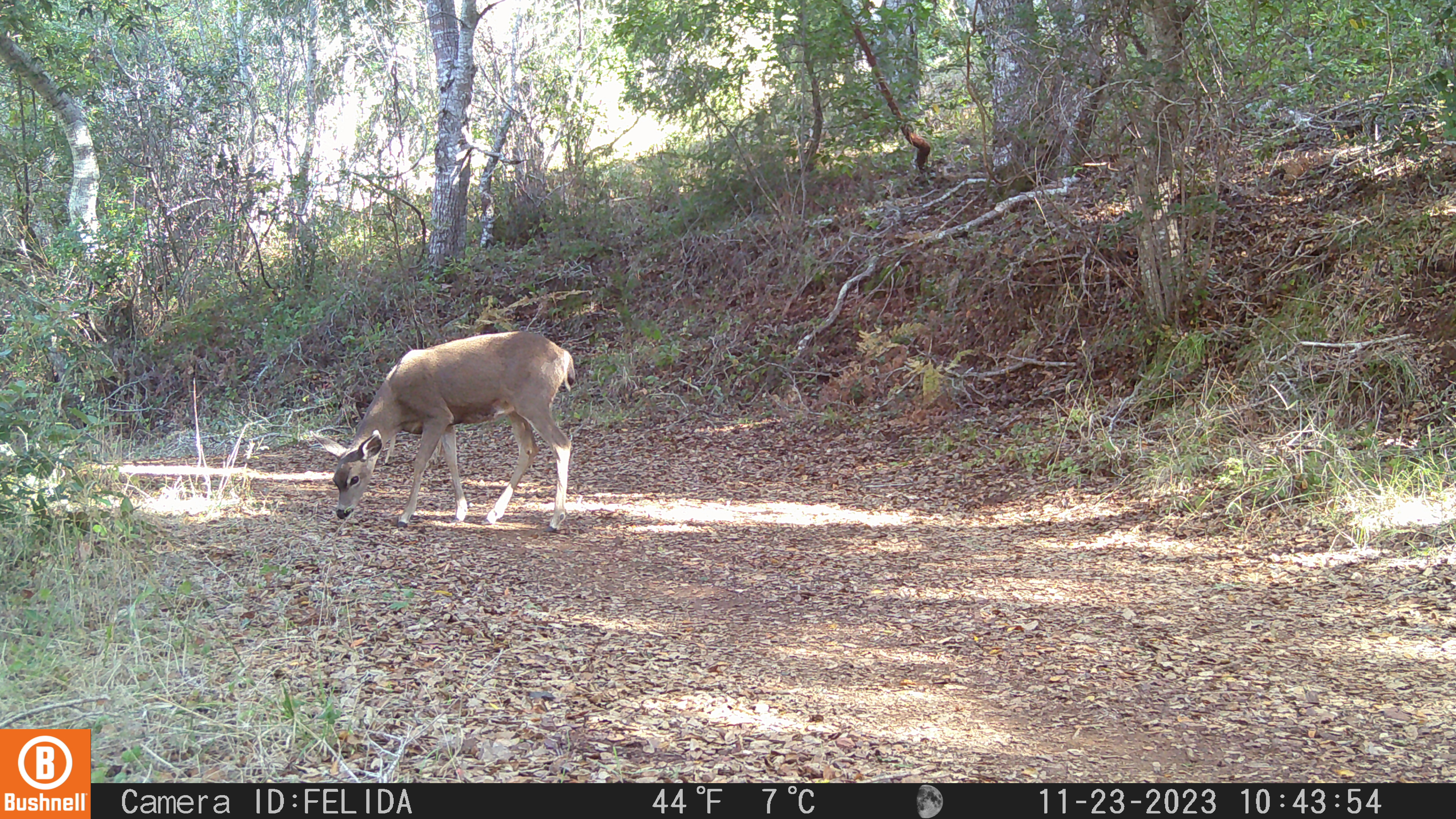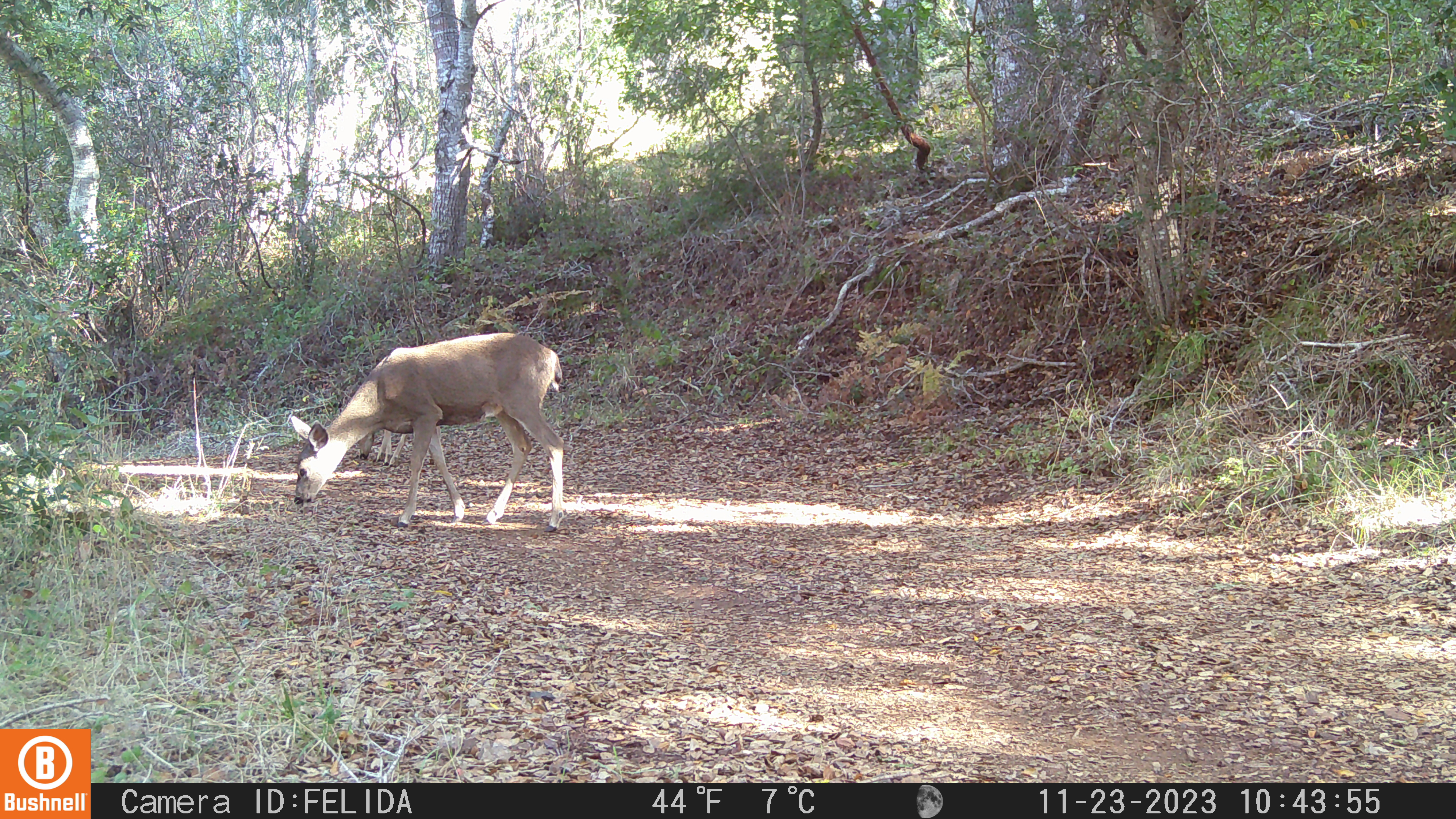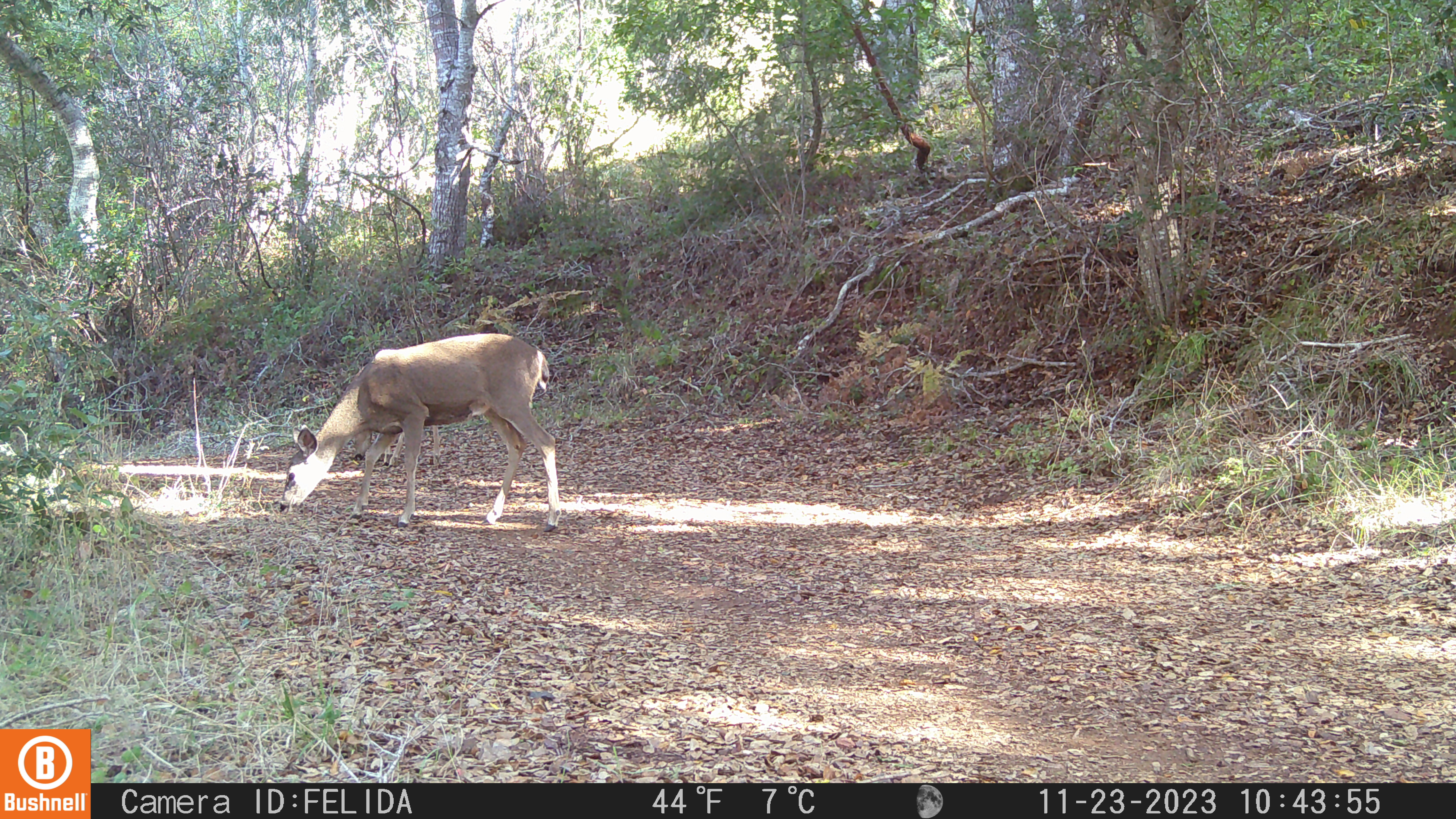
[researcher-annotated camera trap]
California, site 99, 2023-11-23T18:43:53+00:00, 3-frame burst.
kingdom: Animalia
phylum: Chordata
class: Mammalia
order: Artiodactyla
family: Cervidae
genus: Odocoileus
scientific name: Odocoileus hemionus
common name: mule deer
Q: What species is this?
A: Mule deer (Odocoileus hemionus).